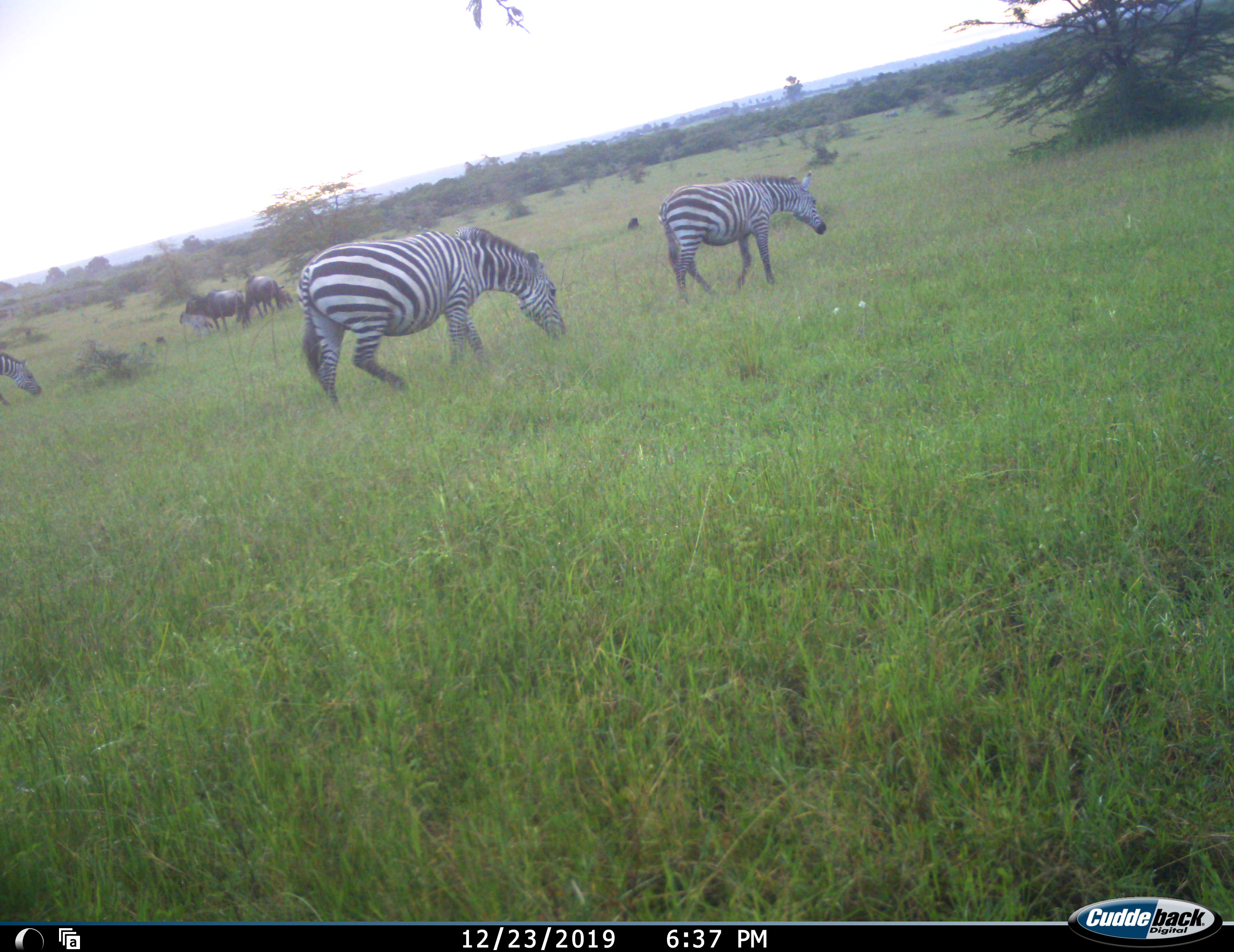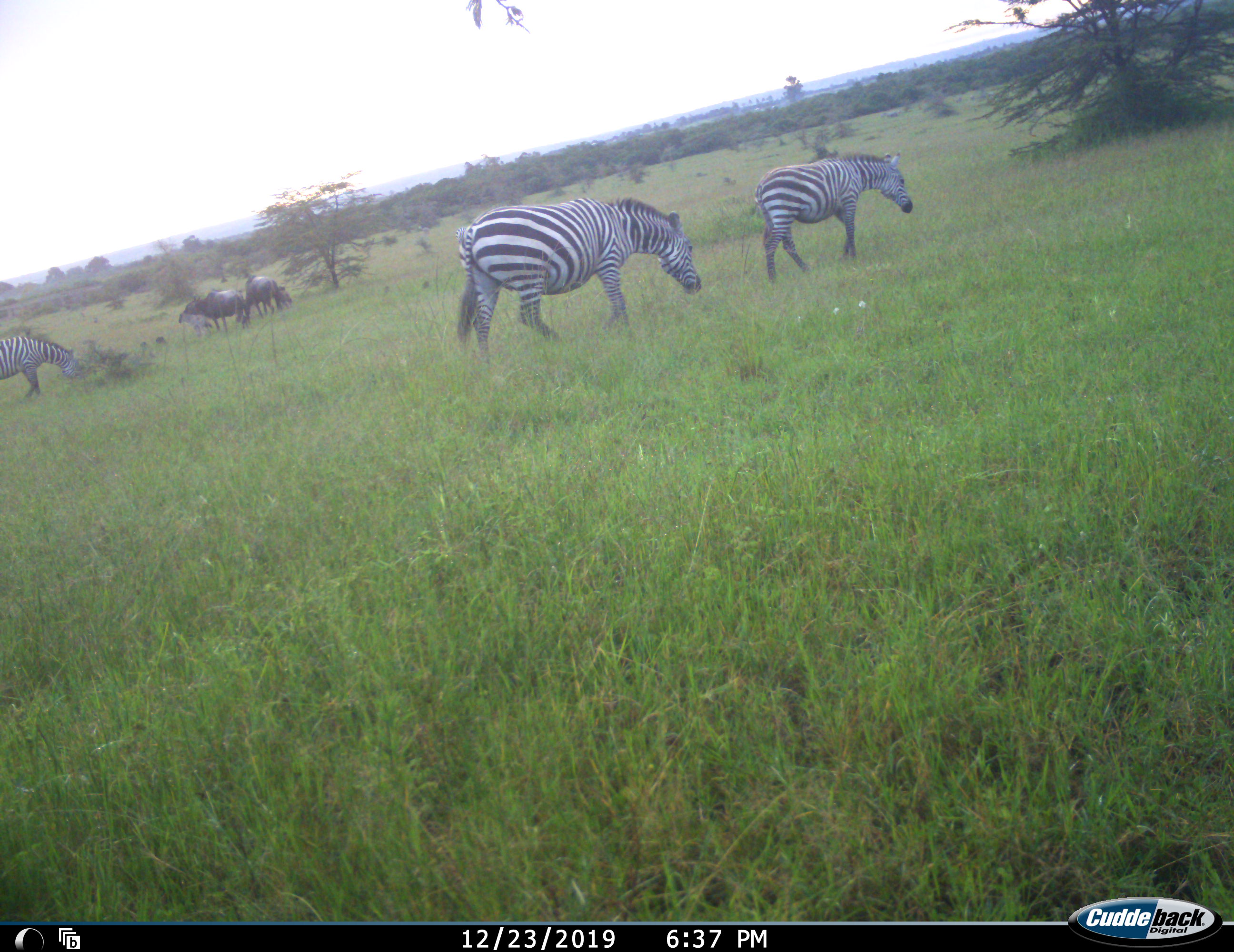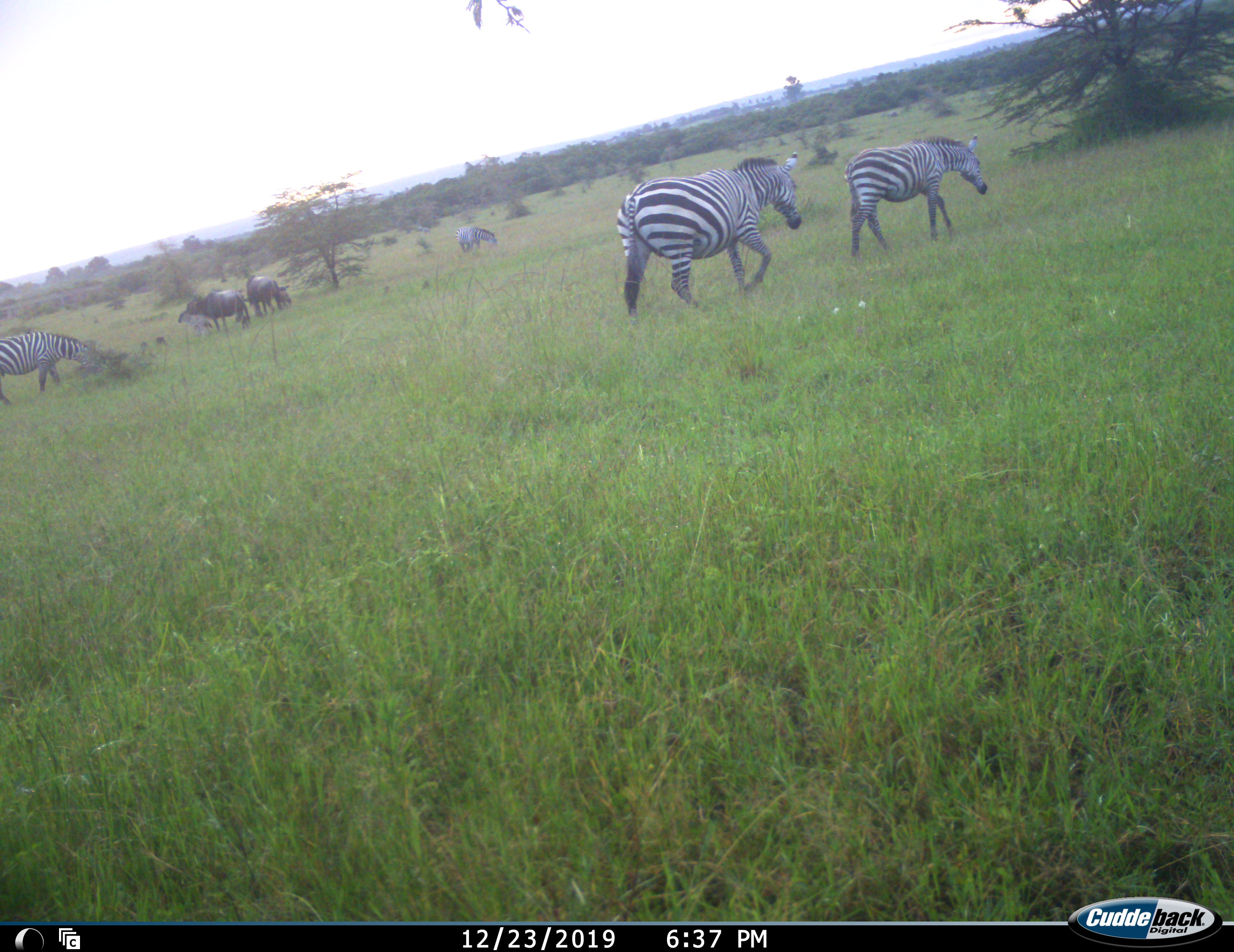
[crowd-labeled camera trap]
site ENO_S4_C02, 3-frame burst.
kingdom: Animalia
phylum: Chordata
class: Mammalia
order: Artiodactyla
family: Bovidae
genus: Connochaetes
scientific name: Connochaetes taurinus taurinus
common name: blue wildebeest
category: wildebeestblue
Wildebeestblue (blue wildebeest) (Connochaetes taurinus taurinus), count 3. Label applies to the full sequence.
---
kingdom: Animalia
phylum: Chordata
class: Mammalia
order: Perissodactyla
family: Equidae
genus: Equus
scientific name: Equus quagga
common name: plains zebra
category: zebraplains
Zebraplains (plains zebra) (Equus quagga), count 4. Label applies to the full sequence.